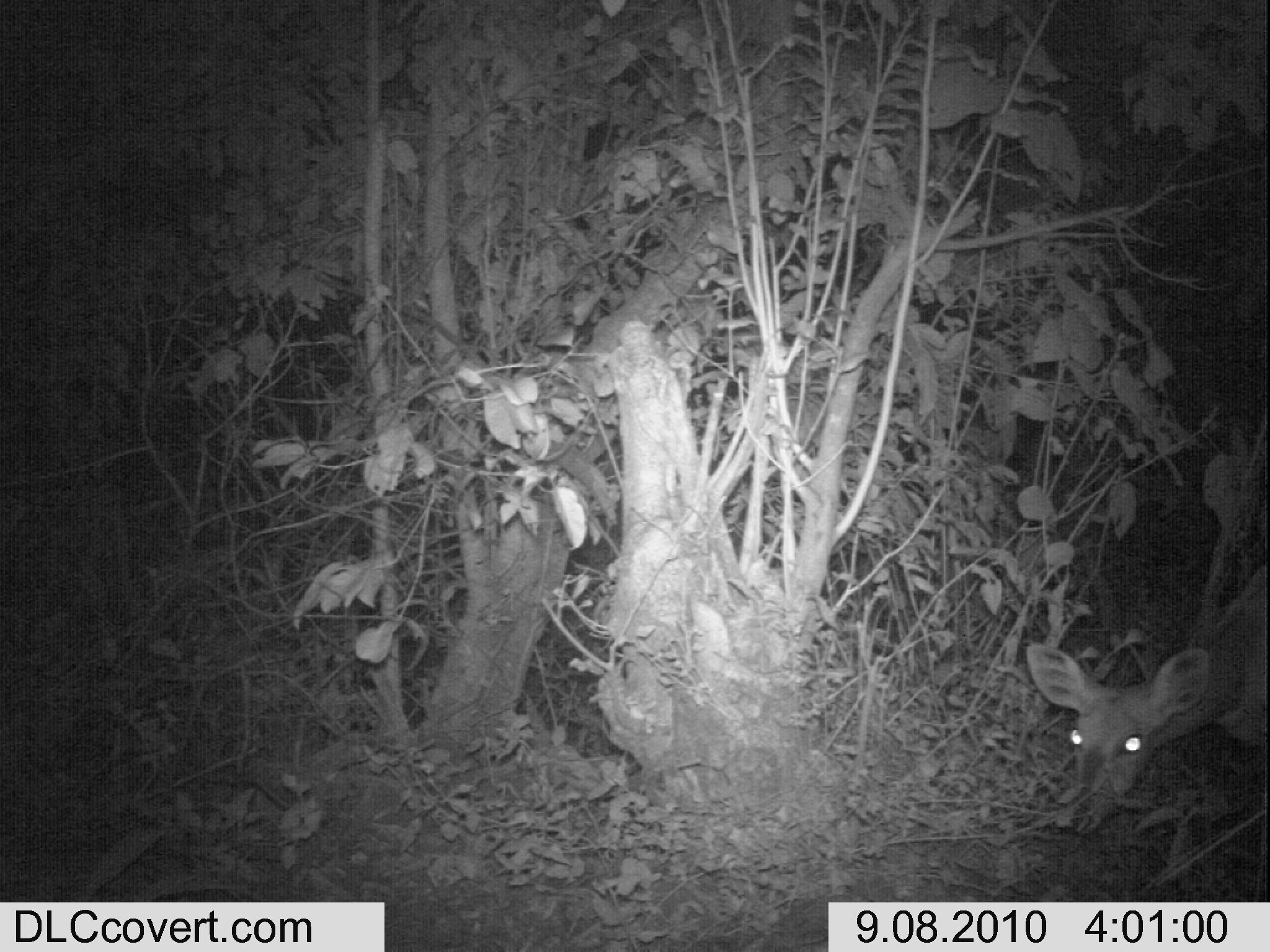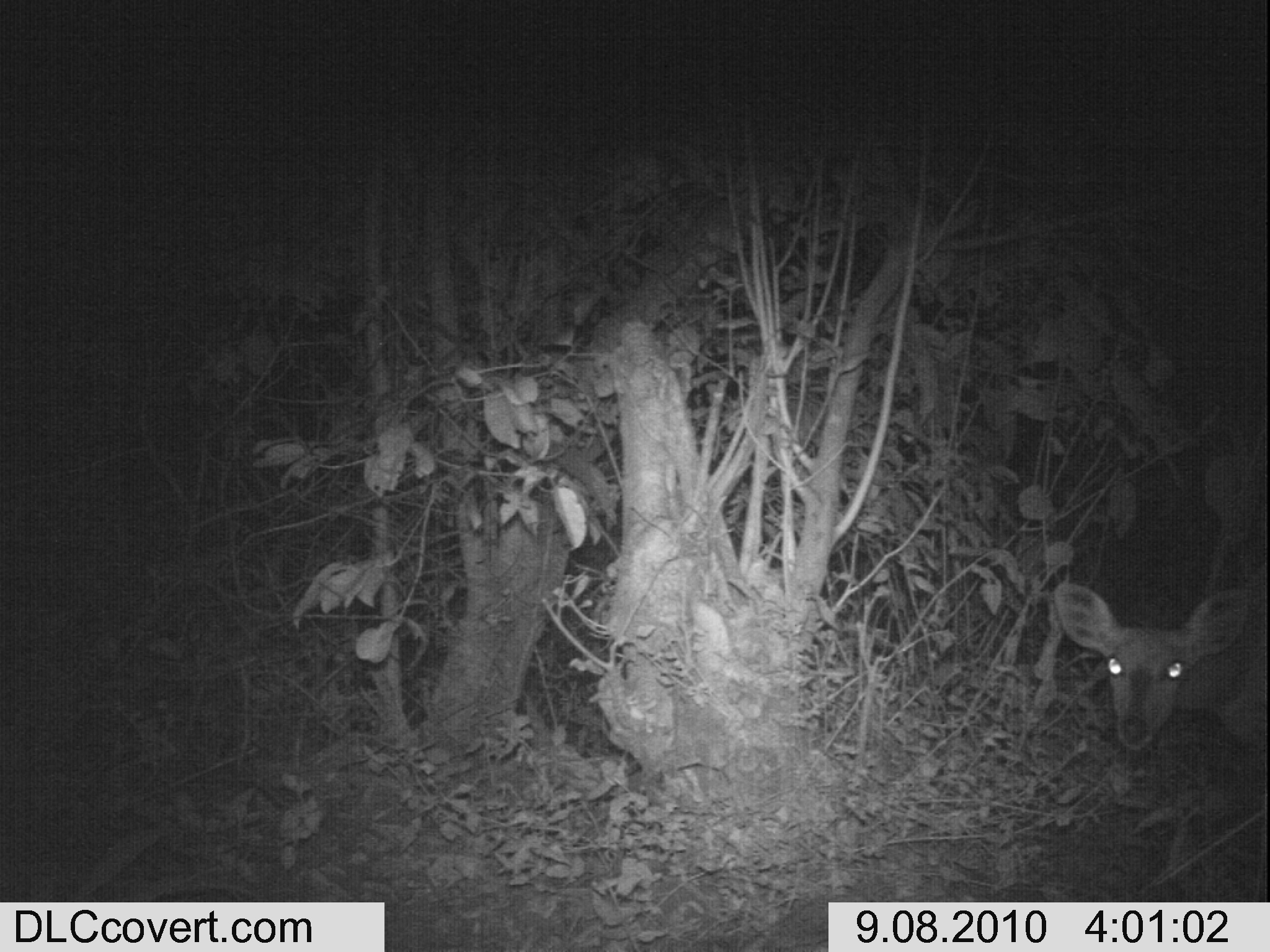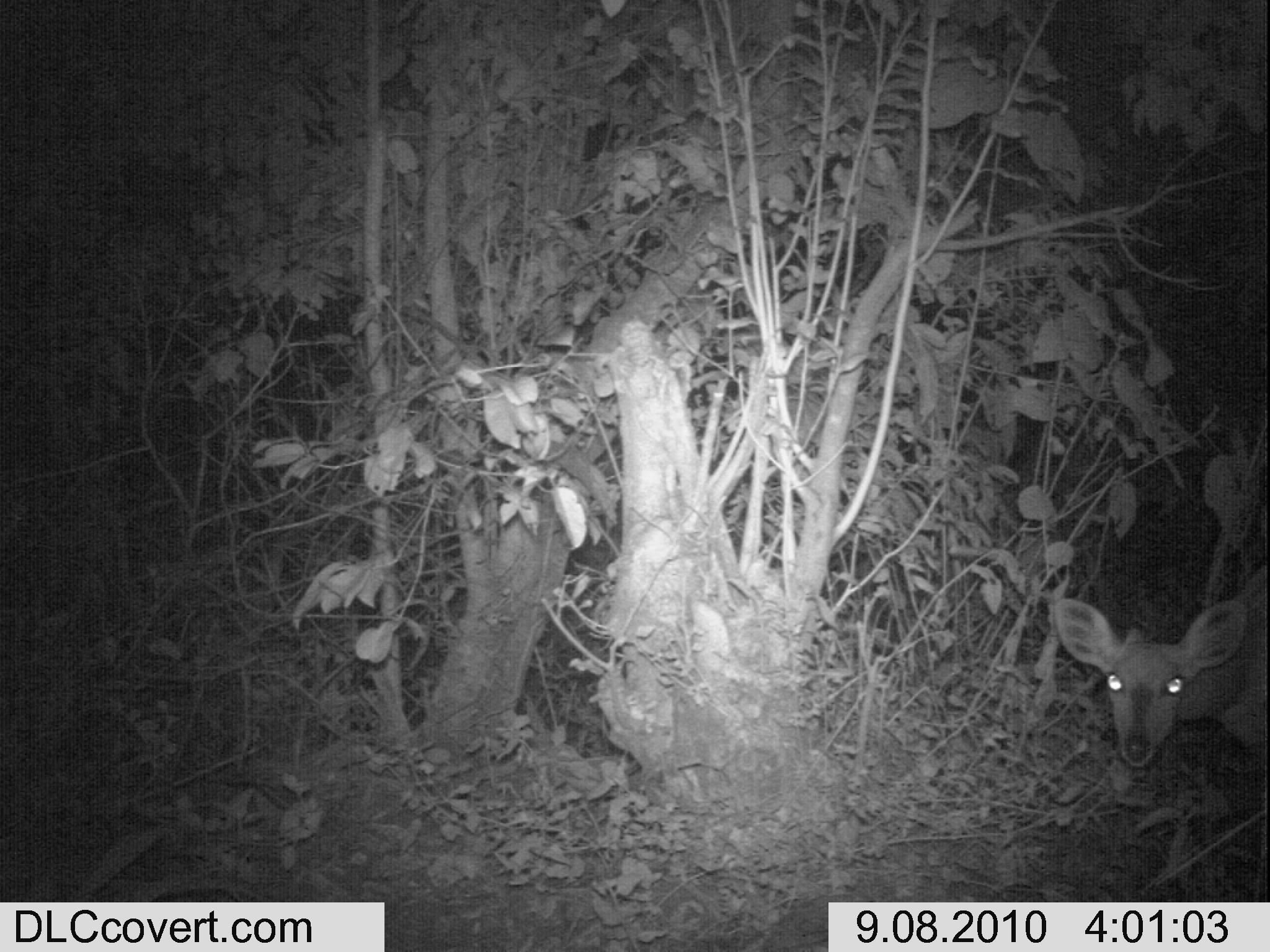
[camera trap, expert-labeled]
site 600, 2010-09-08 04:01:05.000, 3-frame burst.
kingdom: Animalia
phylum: Chordata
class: Mammalia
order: Artiodactyla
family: Bovidae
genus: Tragelaphus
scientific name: Tragelaphus scriptus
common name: bushbuck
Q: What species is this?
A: Tragelaphus scriptus (bushbuck).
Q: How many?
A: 1.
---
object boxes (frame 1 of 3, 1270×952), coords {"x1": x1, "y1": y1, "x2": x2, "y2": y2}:
tragelaphus scriptus: {"x1": 1017, "y1": 561, "x2": 1262, "y2": 842}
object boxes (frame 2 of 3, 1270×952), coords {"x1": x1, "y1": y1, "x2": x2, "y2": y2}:
tragelaphus scriptus: {"x1": 1042, "y1": 561, "x2": 1262, "y2": 770}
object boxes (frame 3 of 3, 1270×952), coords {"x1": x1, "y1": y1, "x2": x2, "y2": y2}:
tragelaphus scriptus: {"x1": 1042, "y1": 561, "x2": 1262, "y2": 773}